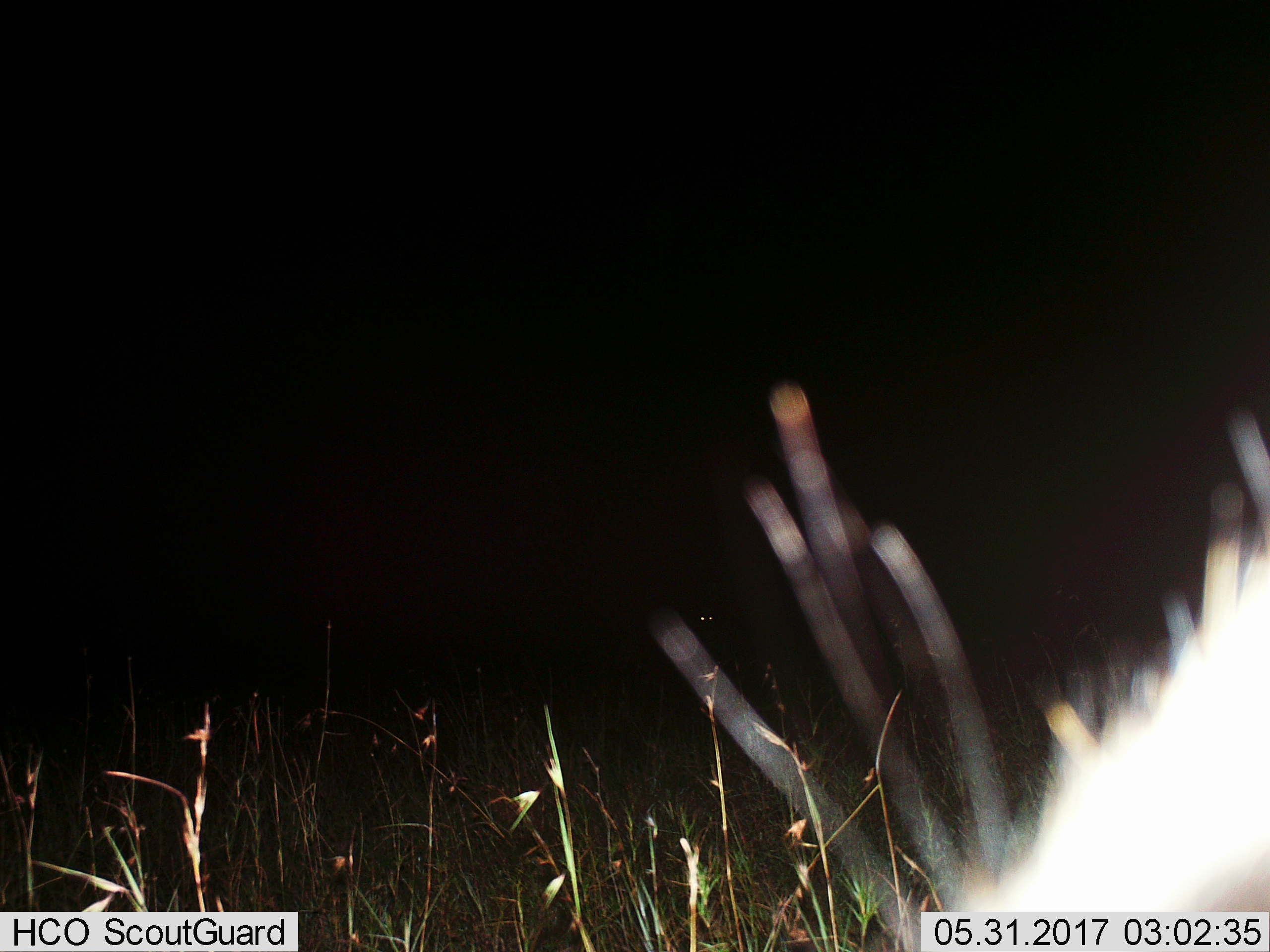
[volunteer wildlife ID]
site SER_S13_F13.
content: unidentified animal